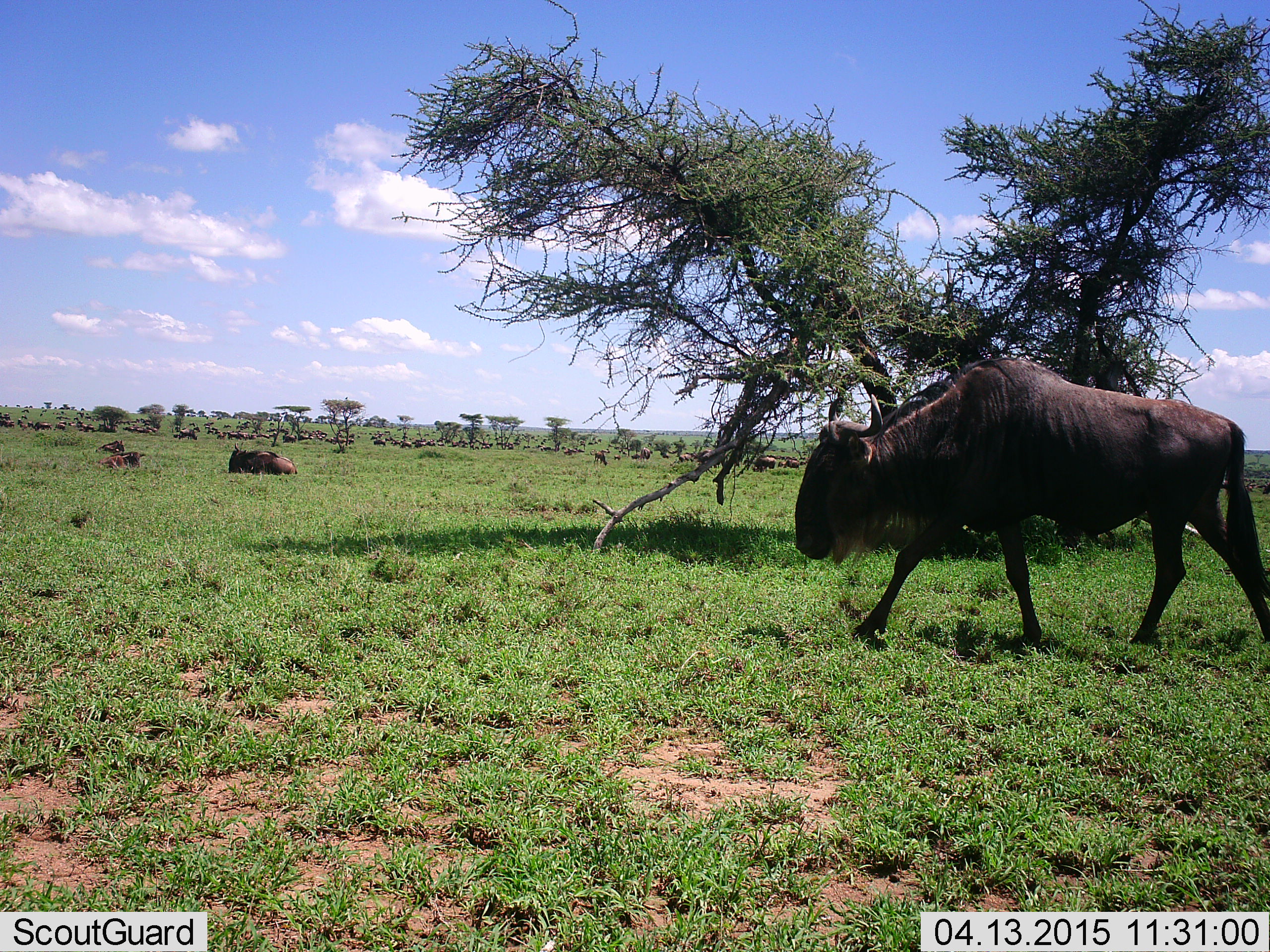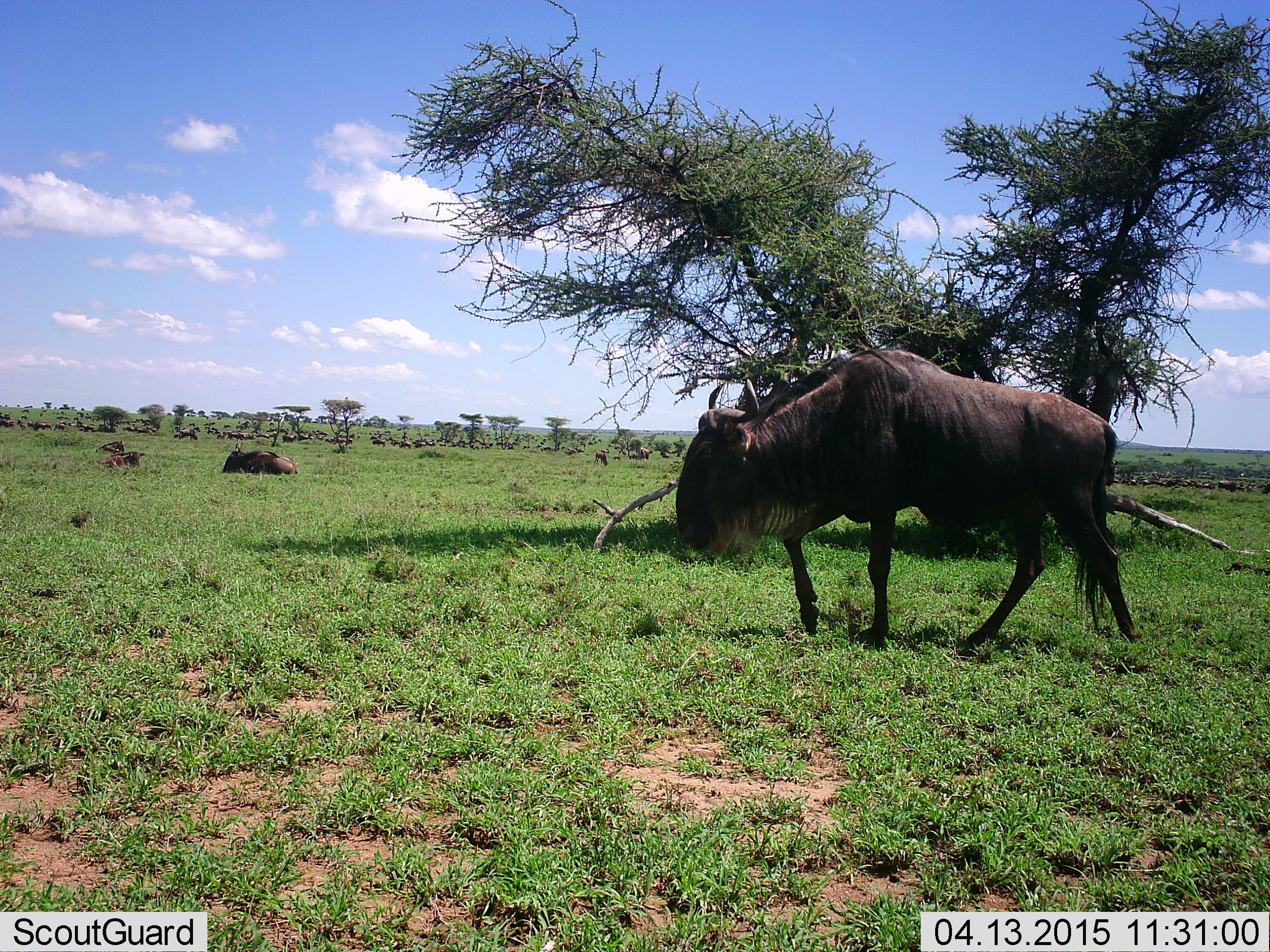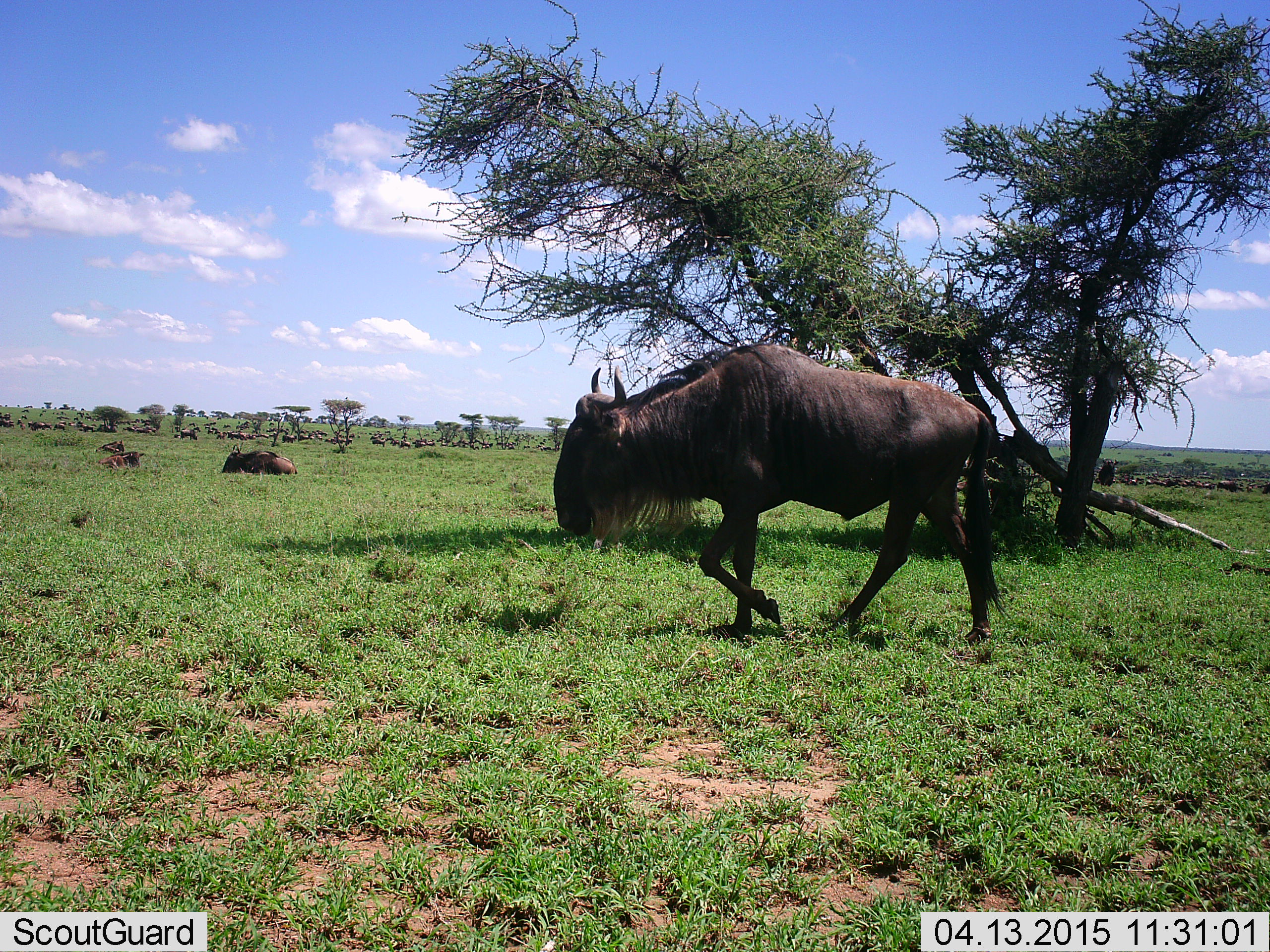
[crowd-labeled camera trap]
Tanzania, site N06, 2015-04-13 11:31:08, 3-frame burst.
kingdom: Animalia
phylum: Chordata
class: Mammalia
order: Artiodactyla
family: Bovidae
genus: Connochaetes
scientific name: Connochaetes taurinus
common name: blue wildebeest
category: wildebeest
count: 11-50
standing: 44%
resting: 89%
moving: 89%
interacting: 11%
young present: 33%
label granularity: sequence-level